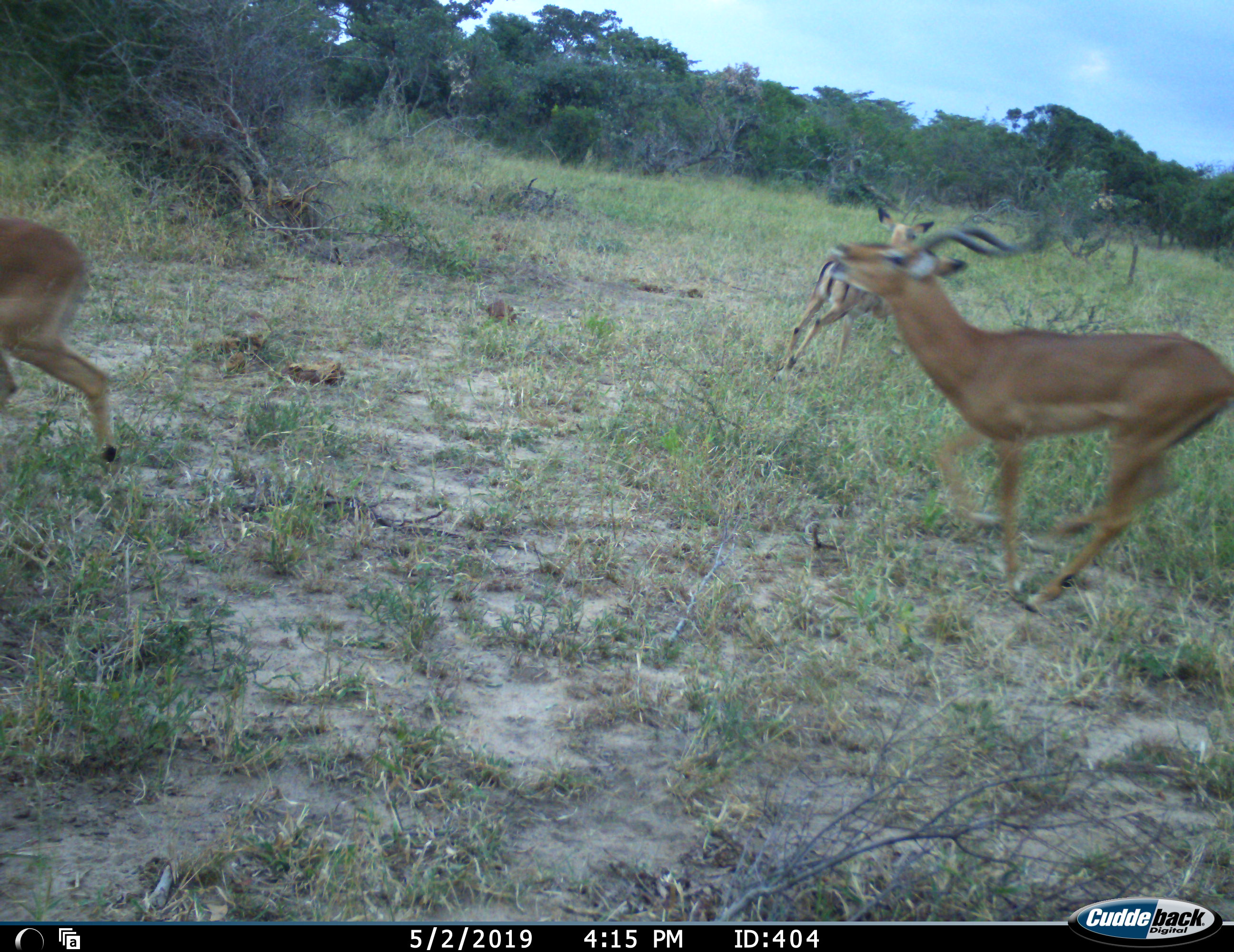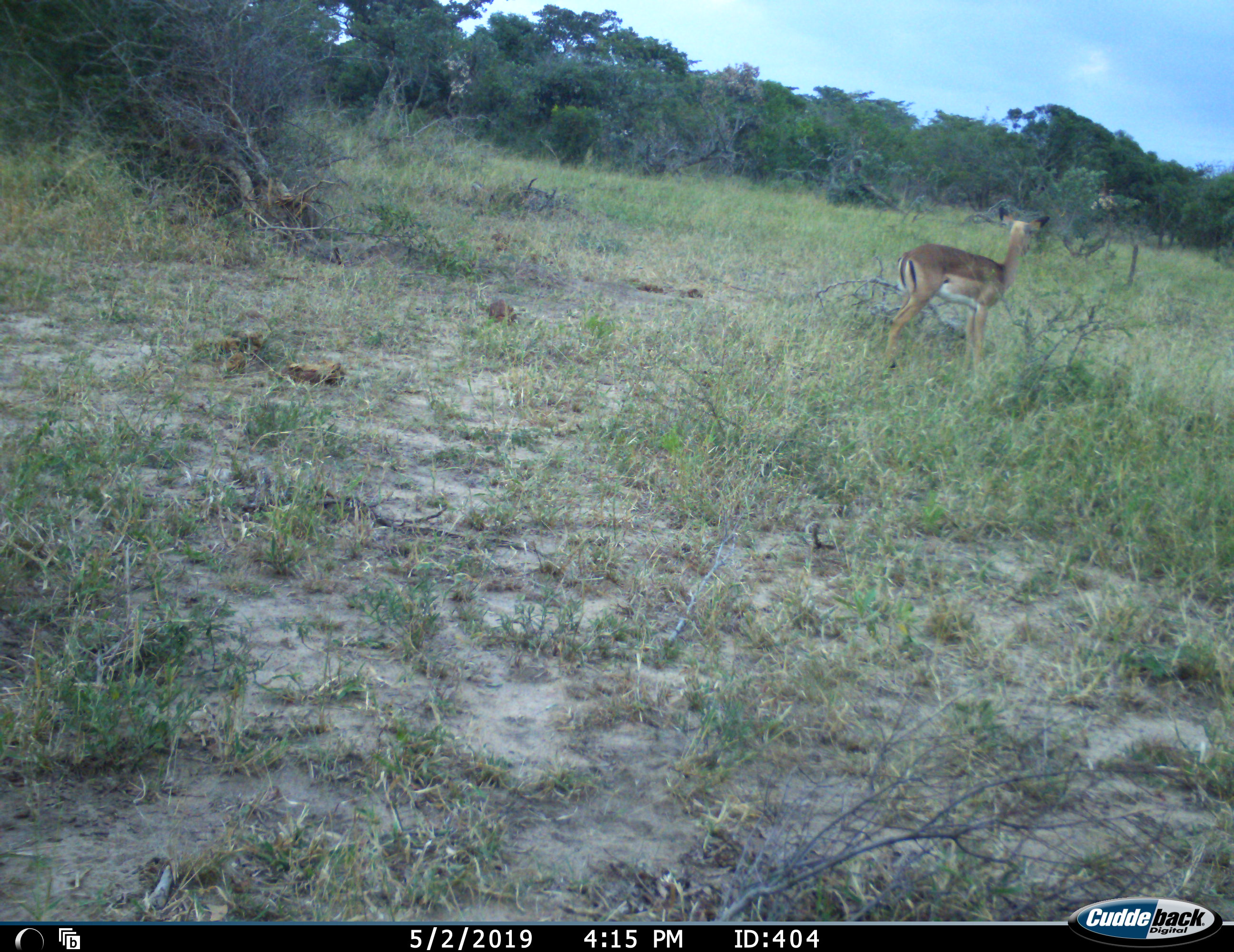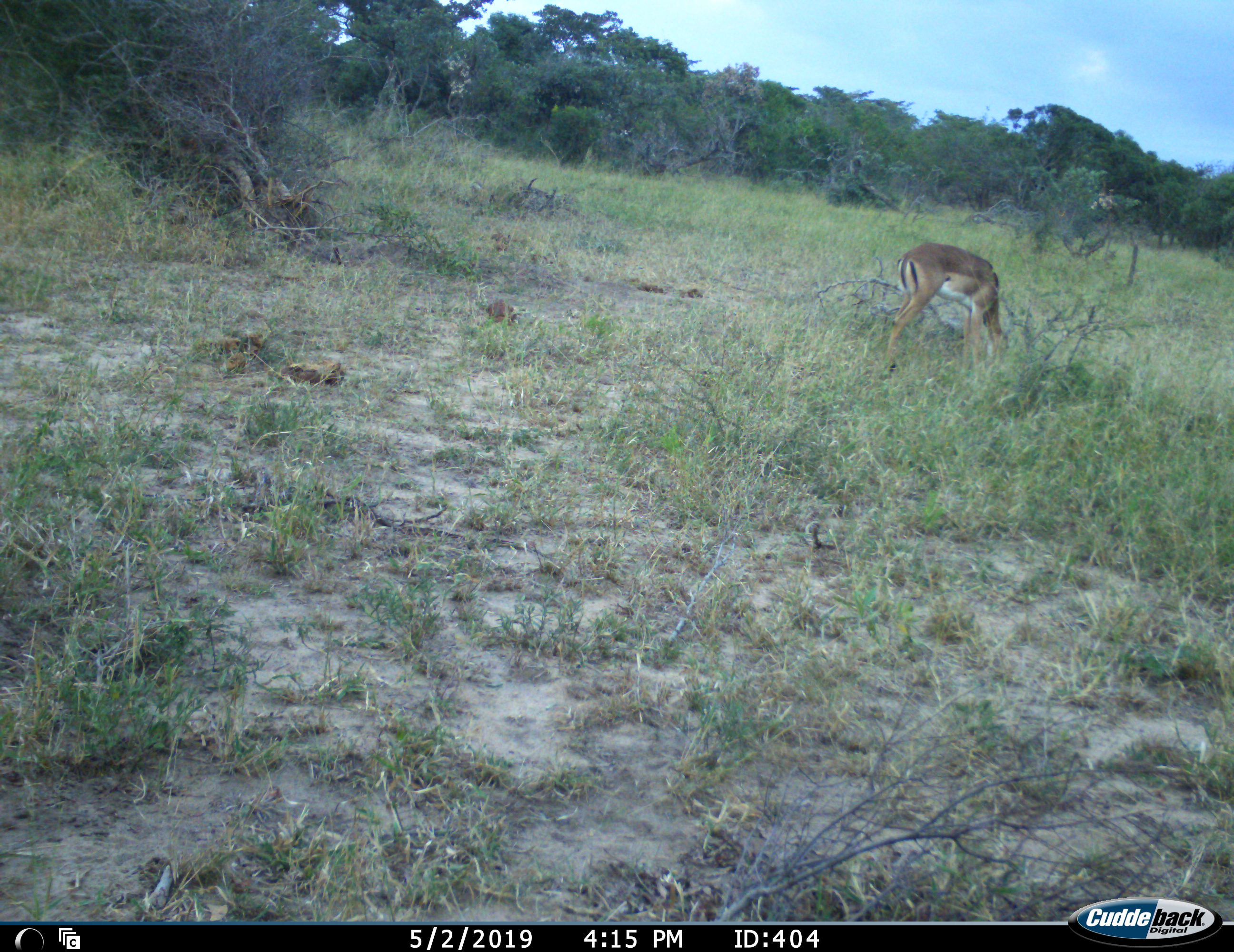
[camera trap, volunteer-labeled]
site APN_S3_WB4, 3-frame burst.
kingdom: Animalia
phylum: Chordata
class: Mammalia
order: Artiodactyla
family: Bovidae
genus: Aepyceros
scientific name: Aepyceros melampus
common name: impala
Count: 3.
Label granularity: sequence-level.